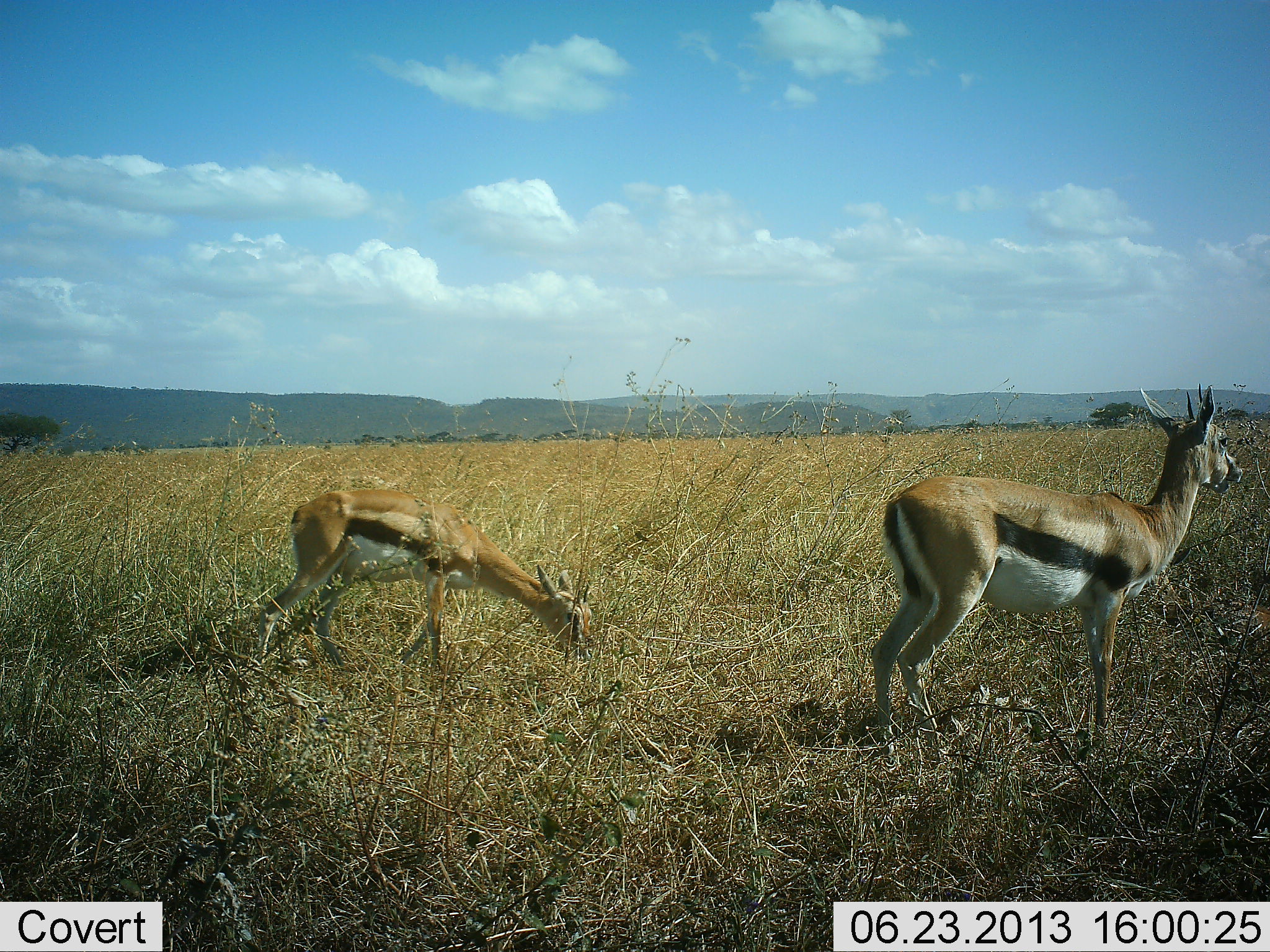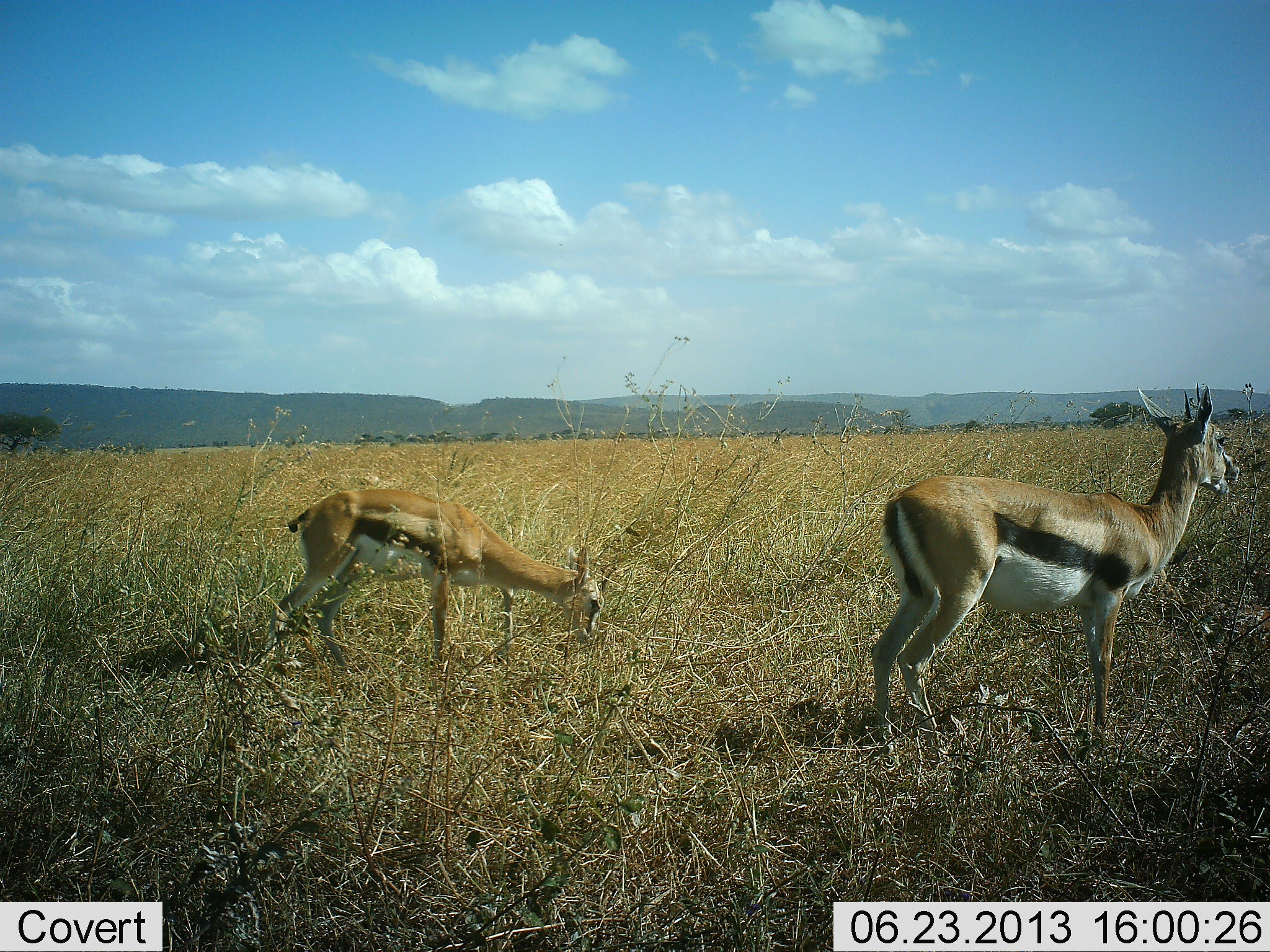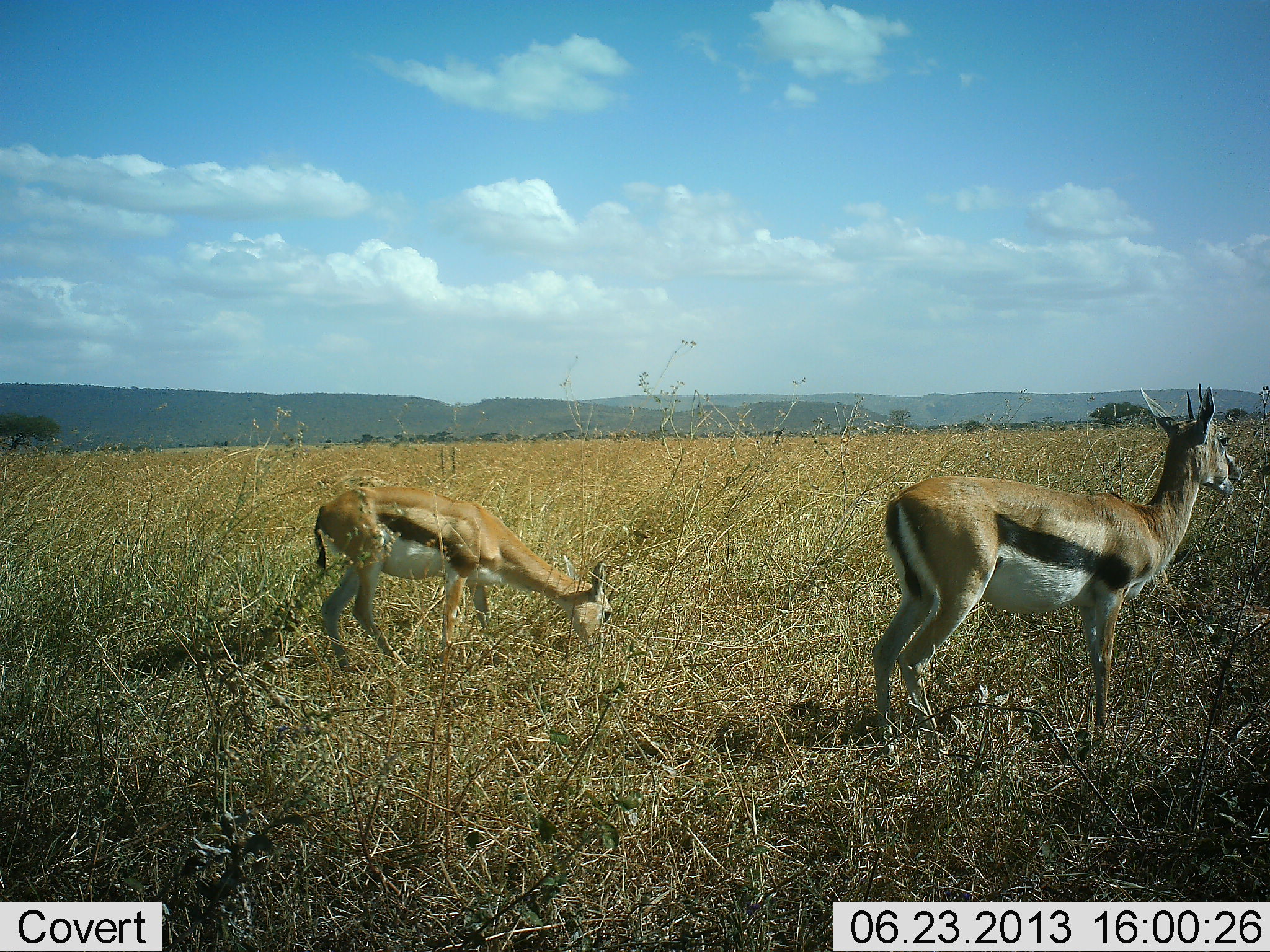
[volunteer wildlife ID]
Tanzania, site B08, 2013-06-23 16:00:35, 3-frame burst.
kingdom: Animalia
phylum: Chordata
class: Mammalia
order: Artiodactyla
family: Bovidae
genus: Eudorcas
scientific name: Eudorcas thomsonii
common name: thomson's gazelle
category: gazellethomsons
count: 2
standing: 100%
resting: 0%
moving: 0%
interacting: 0%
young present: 0%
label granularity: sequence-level